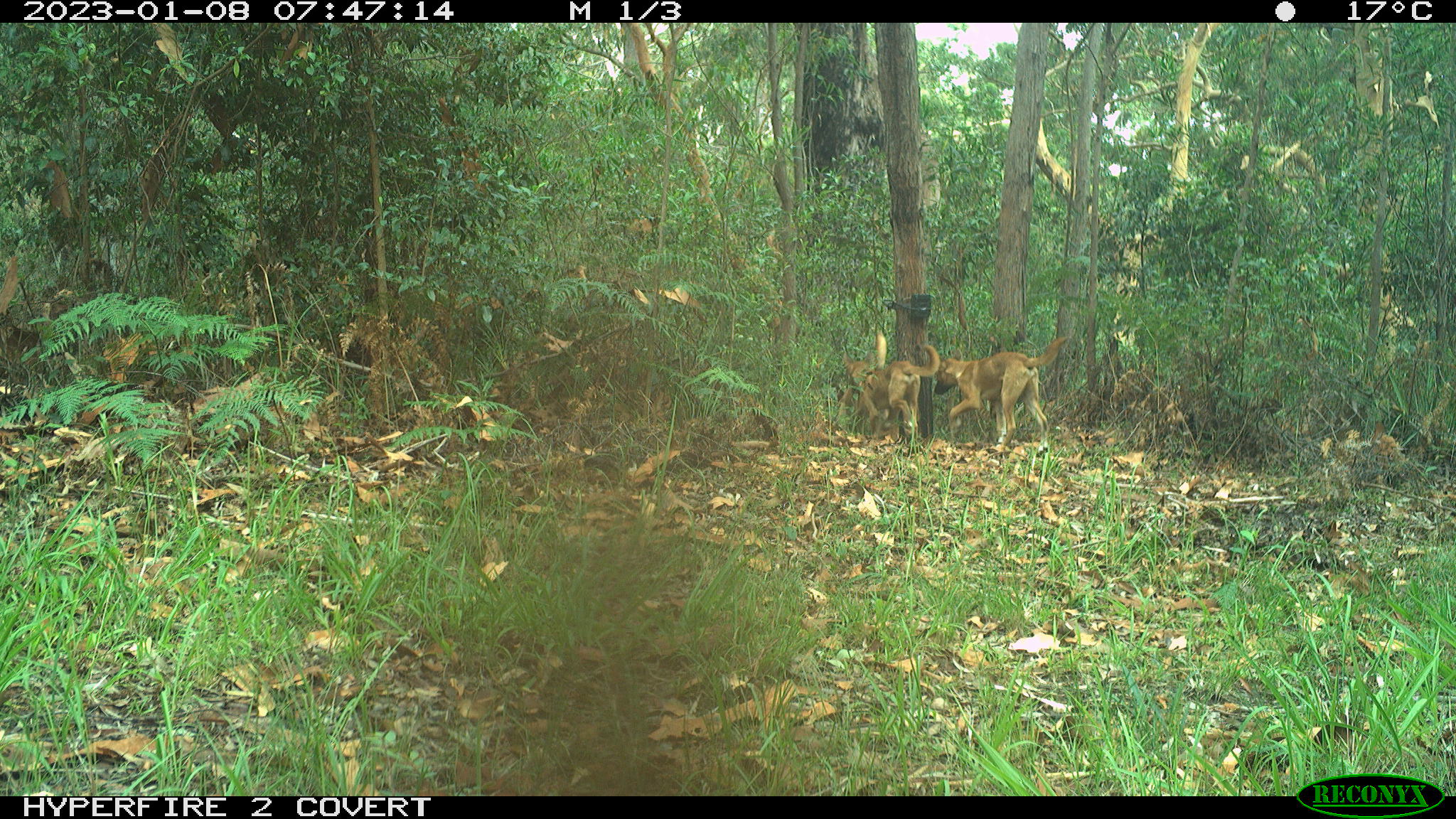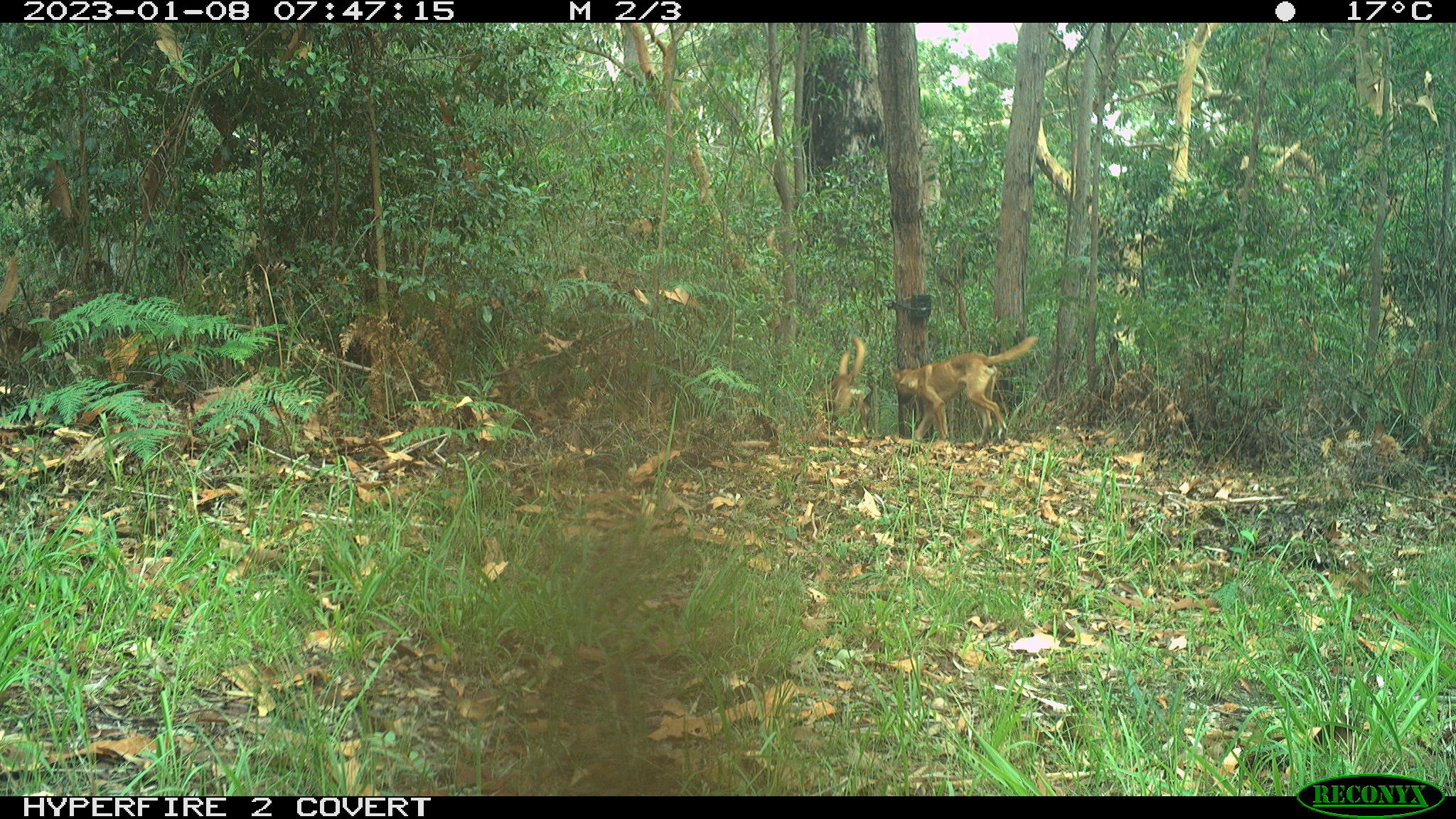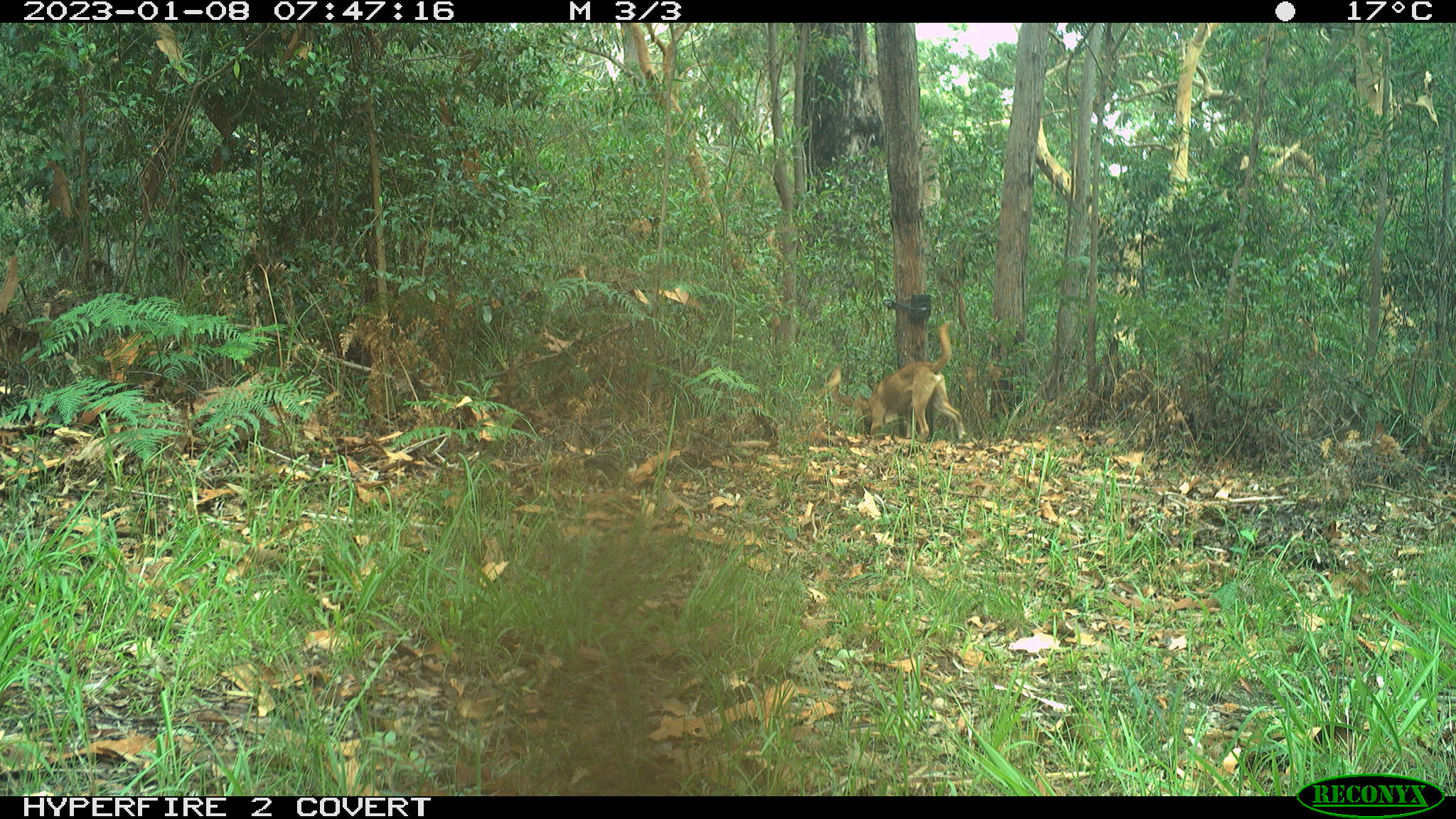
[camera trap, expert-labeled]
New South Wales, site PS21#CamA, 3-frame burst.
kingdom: Animalia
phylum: Chordata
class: Mammalia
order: Carnivora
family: Canidae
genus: Canis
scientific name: Canis familiaris dingo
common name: dingo